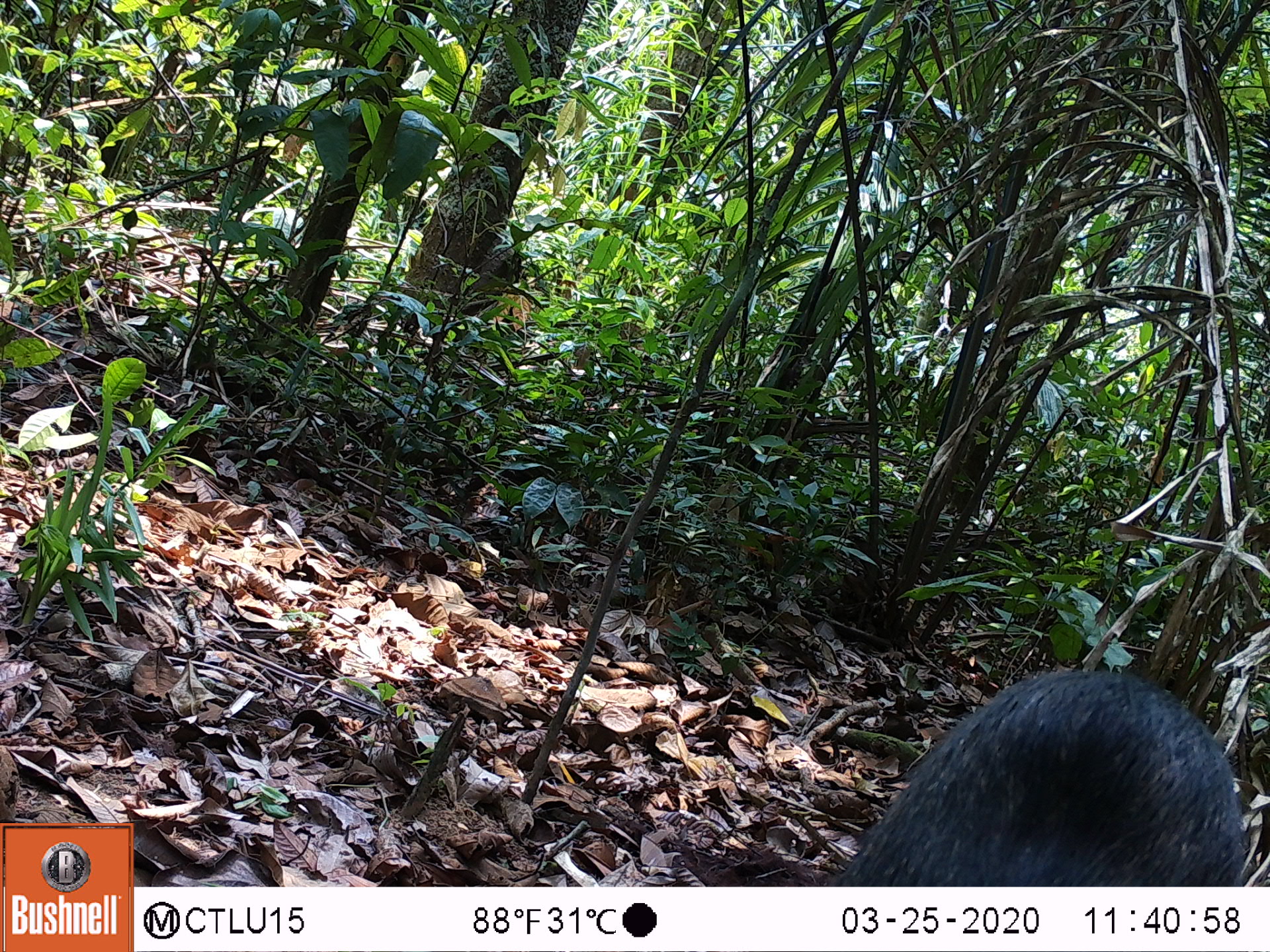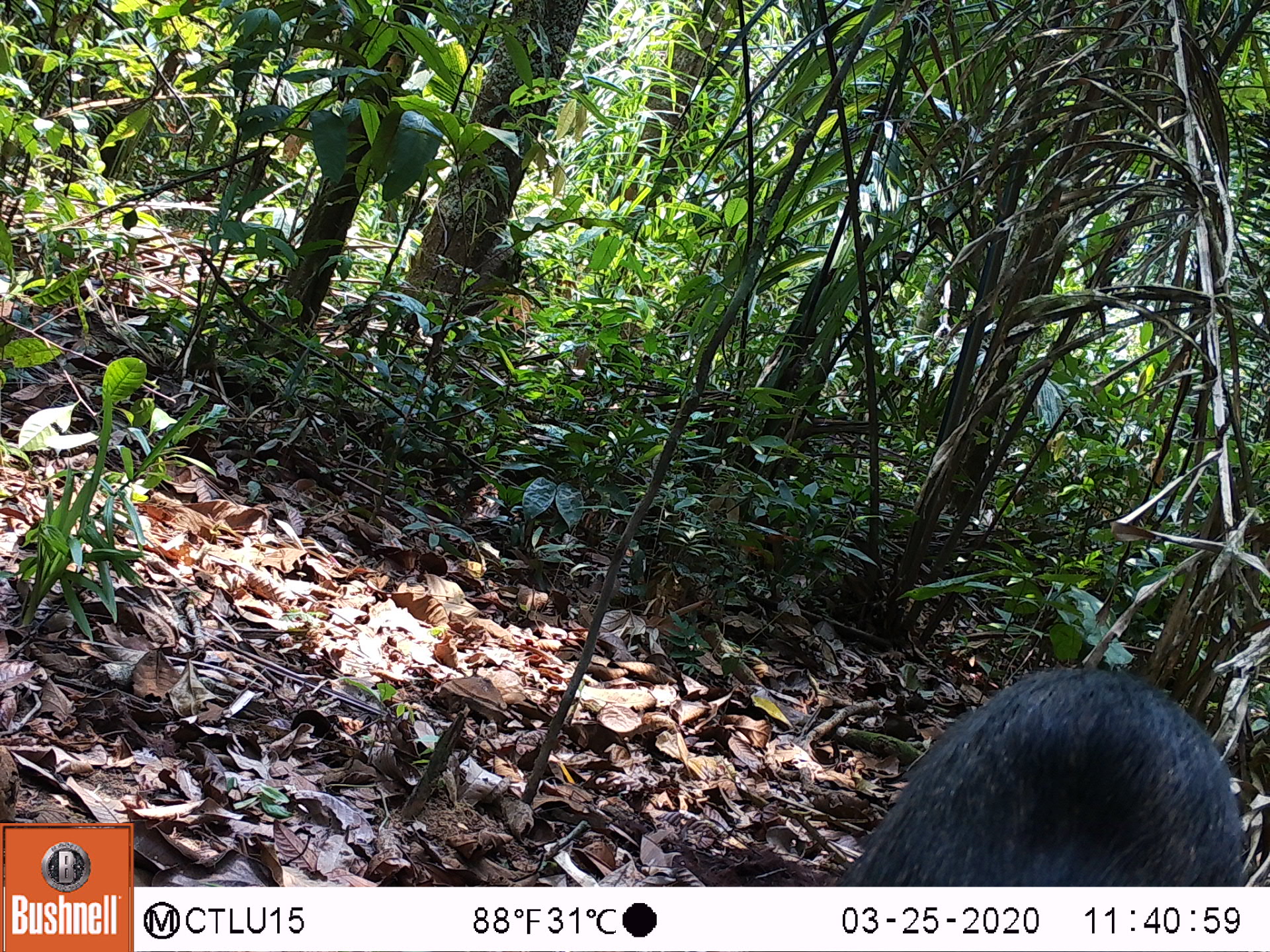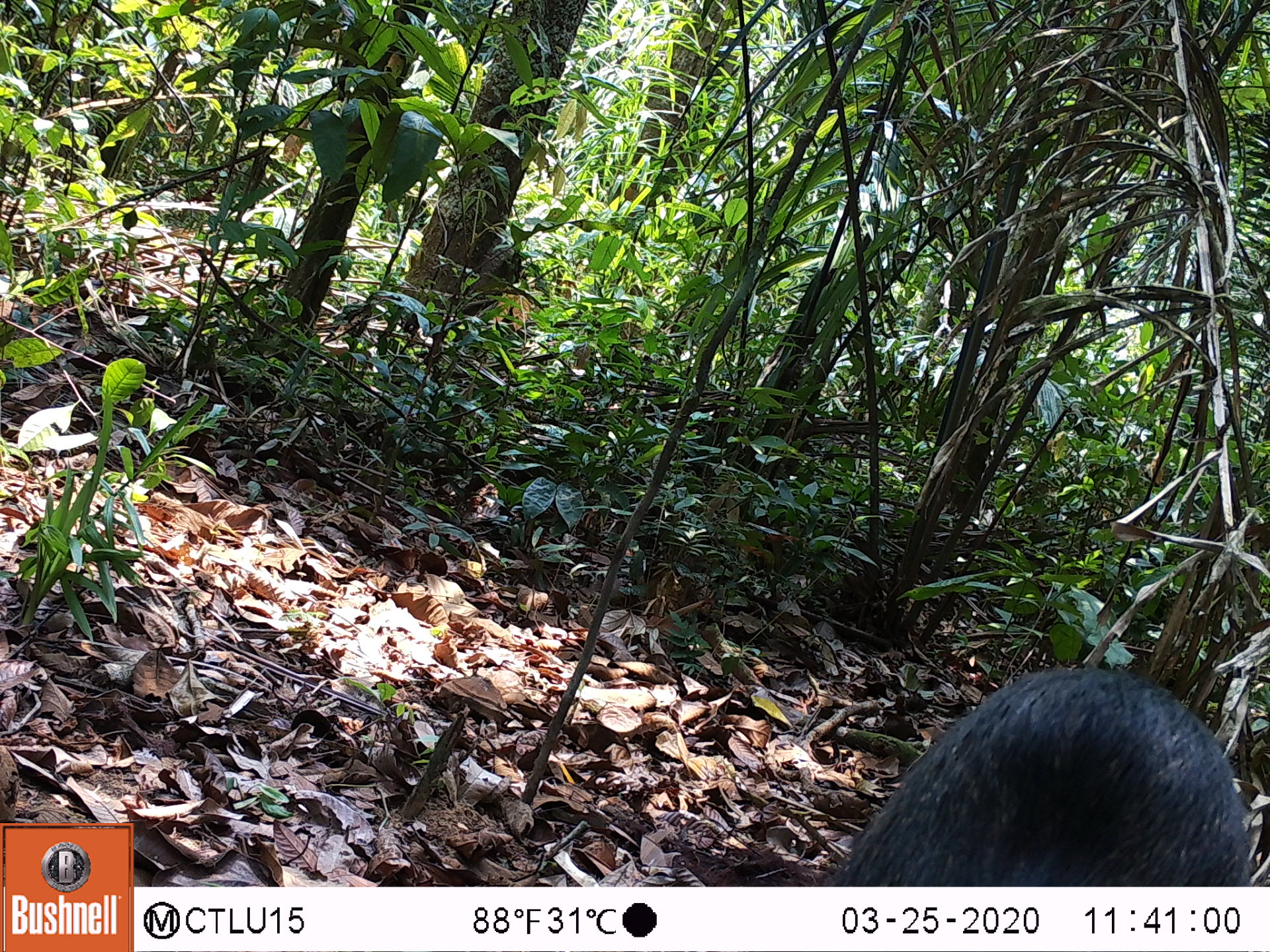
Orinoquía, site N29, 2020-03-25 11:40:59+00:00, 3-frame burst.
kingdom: Animalia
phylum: Chordata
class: Mammalia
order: Artiodactyla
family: Tayassuidae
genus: Pecari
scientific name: Pecari tajacu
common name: collared peccary